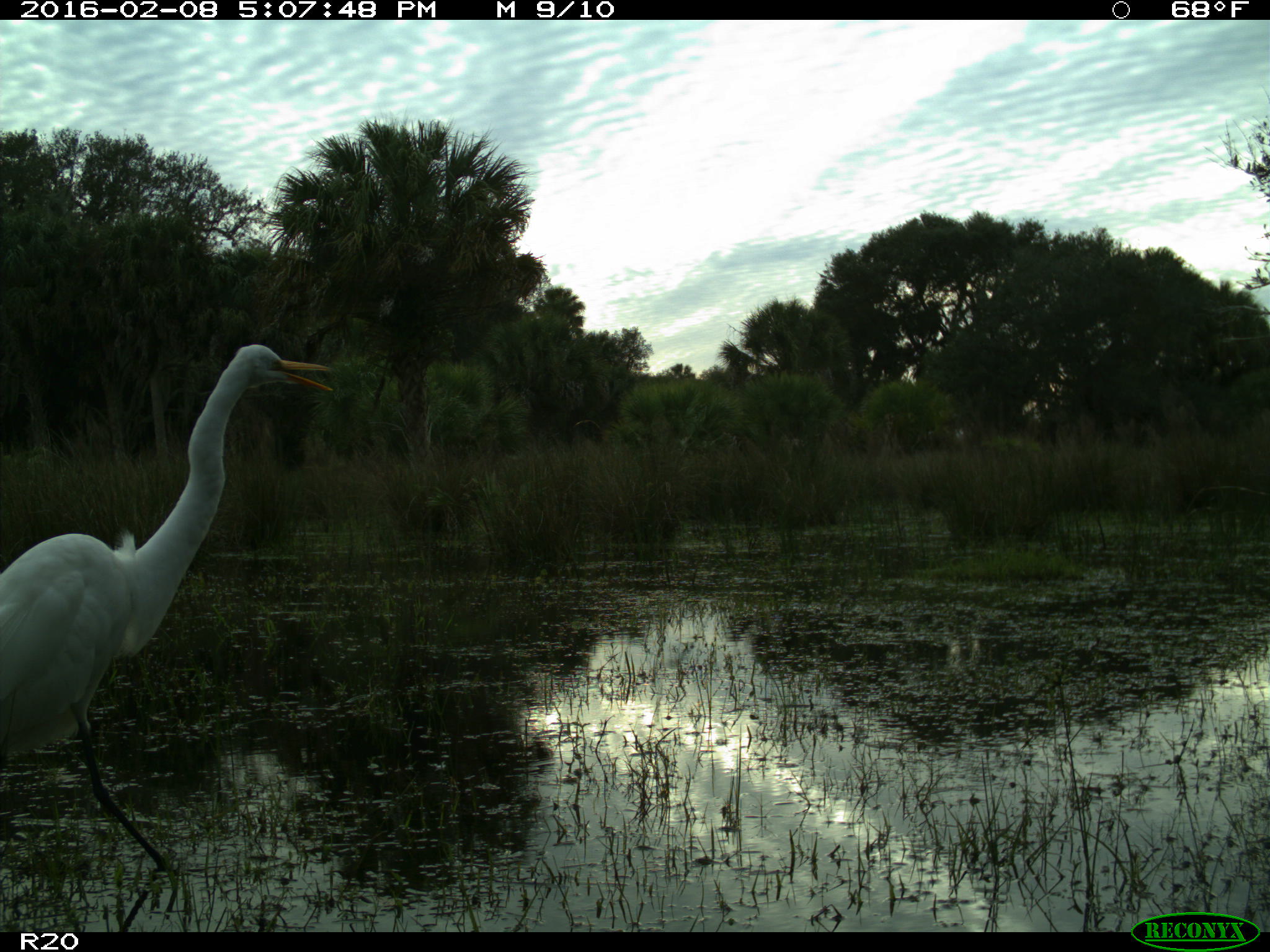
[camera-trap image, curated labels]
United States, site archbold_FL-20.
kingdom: Animalia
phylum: Chordata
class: Aves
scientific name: Aves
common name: birds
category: unidentified bird